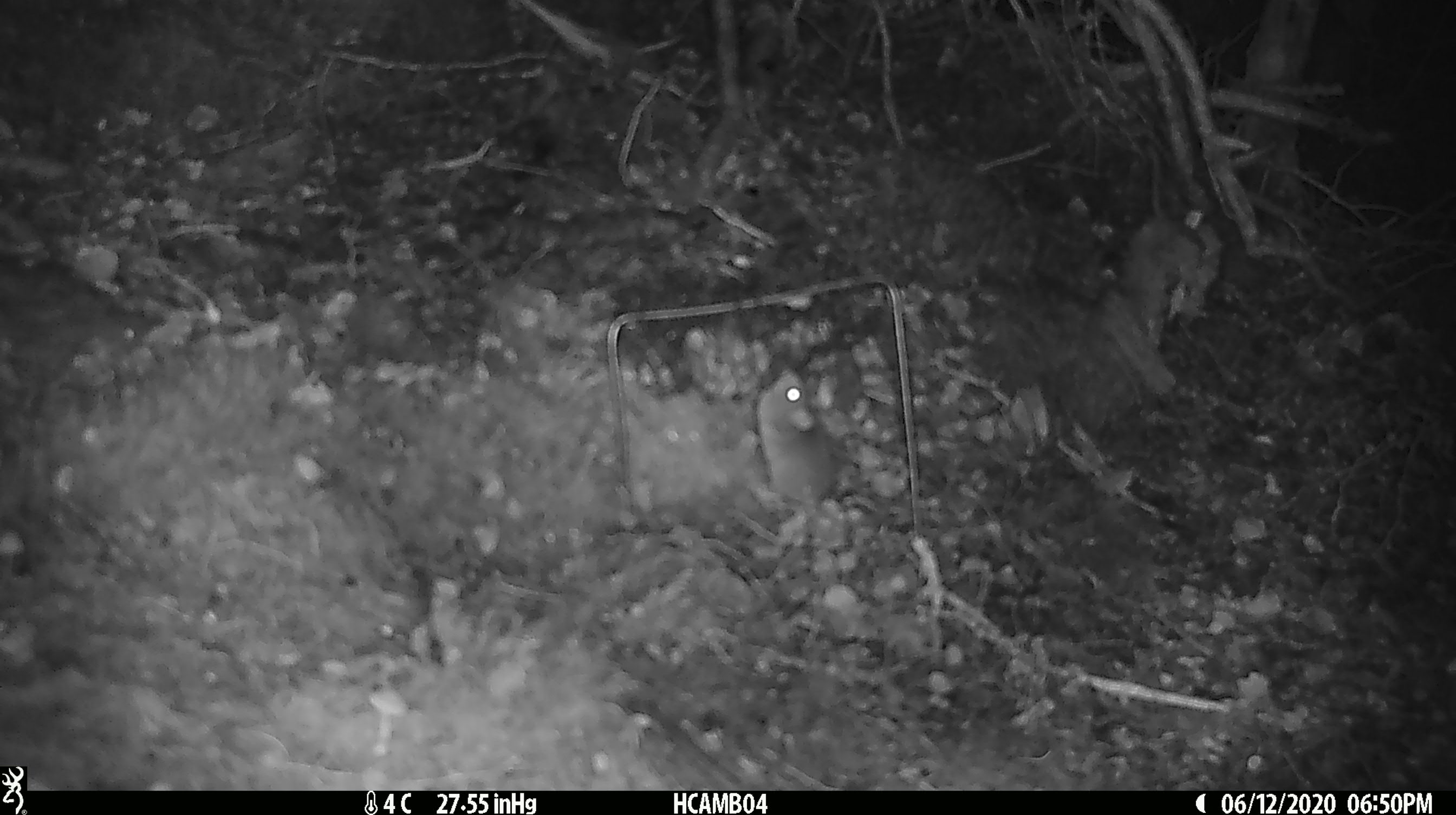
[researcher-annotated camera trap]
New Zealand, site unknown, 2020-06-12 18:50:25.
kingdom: Animalia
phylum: Chordata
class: Mammalia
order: Rodentia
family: Muridae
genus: Mus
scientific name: Mus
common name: mouse